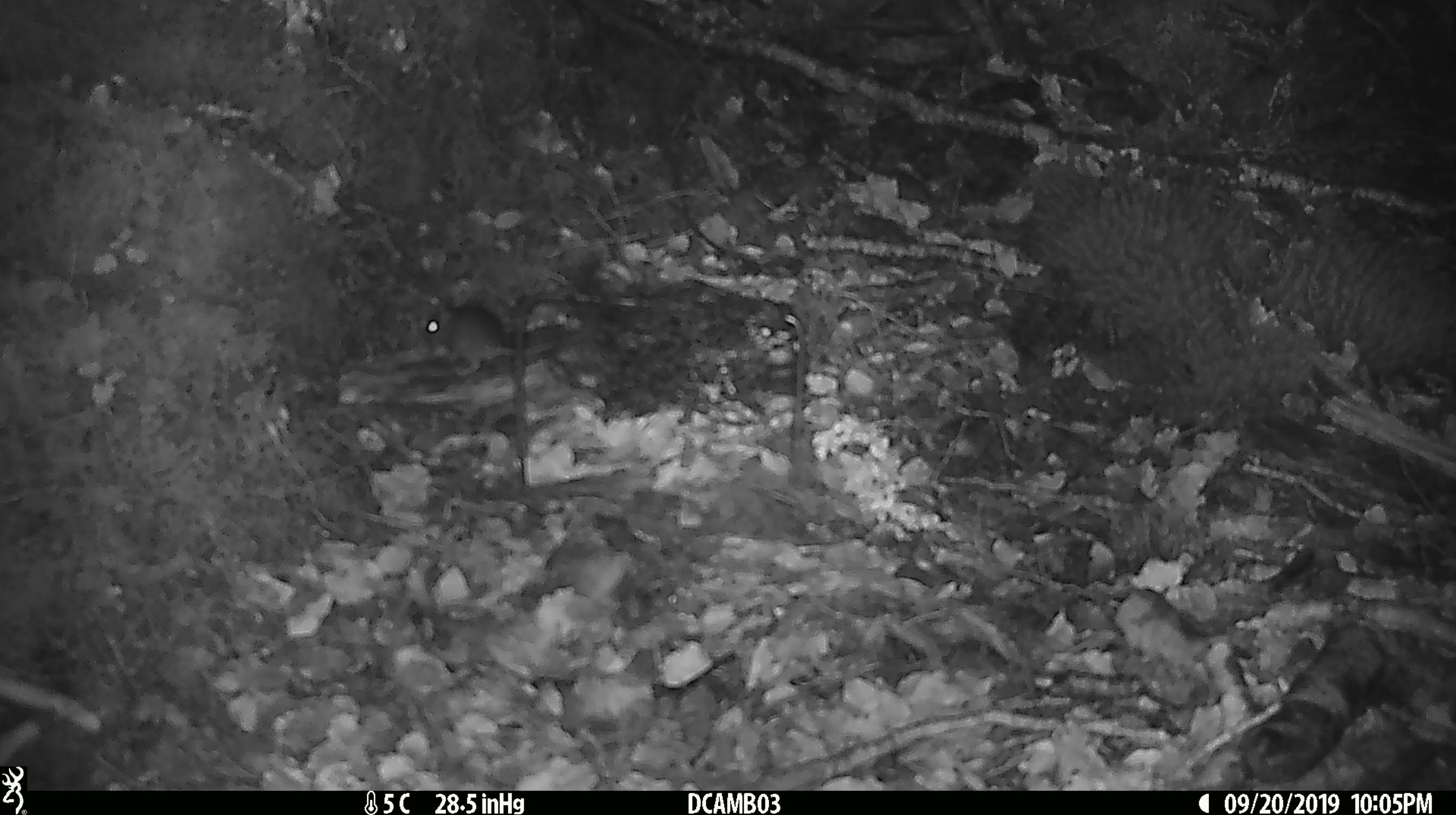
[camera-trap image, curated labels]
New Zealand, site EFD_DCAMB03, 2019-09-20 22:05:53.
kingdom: Animalia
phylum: Chordata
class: Mammalia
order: Rodentia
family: Muridae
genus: Mus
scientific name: Mus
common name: mouse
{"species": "mouse (Mus)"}